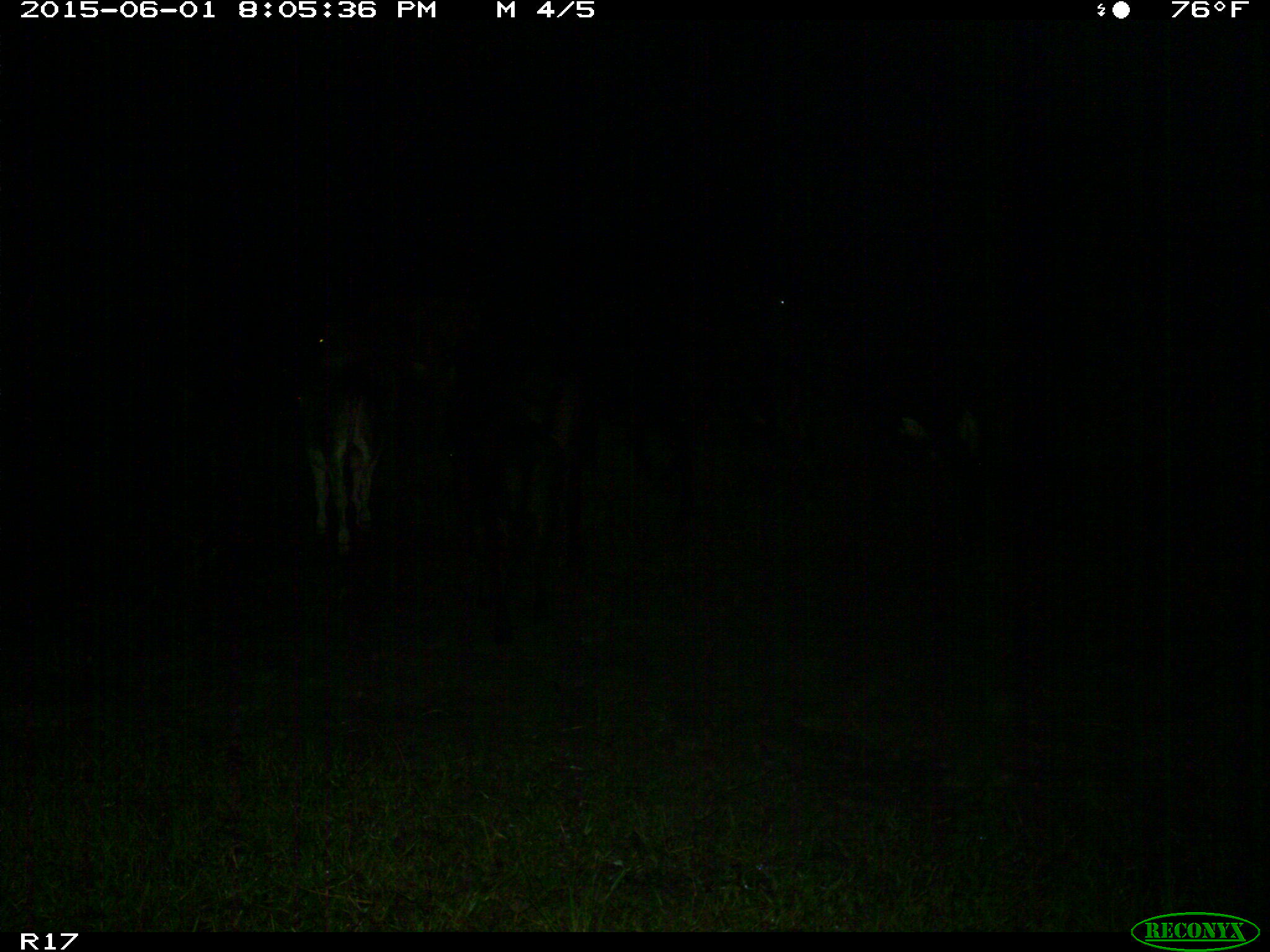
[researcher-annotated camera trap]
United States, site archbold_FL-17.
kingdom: Animalia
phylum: Chordata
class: Mammalia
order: Artiodactyla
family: Bovidae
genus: Bos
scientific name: Bos taurus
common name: domestic cow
Bos taurus (domestic cow).